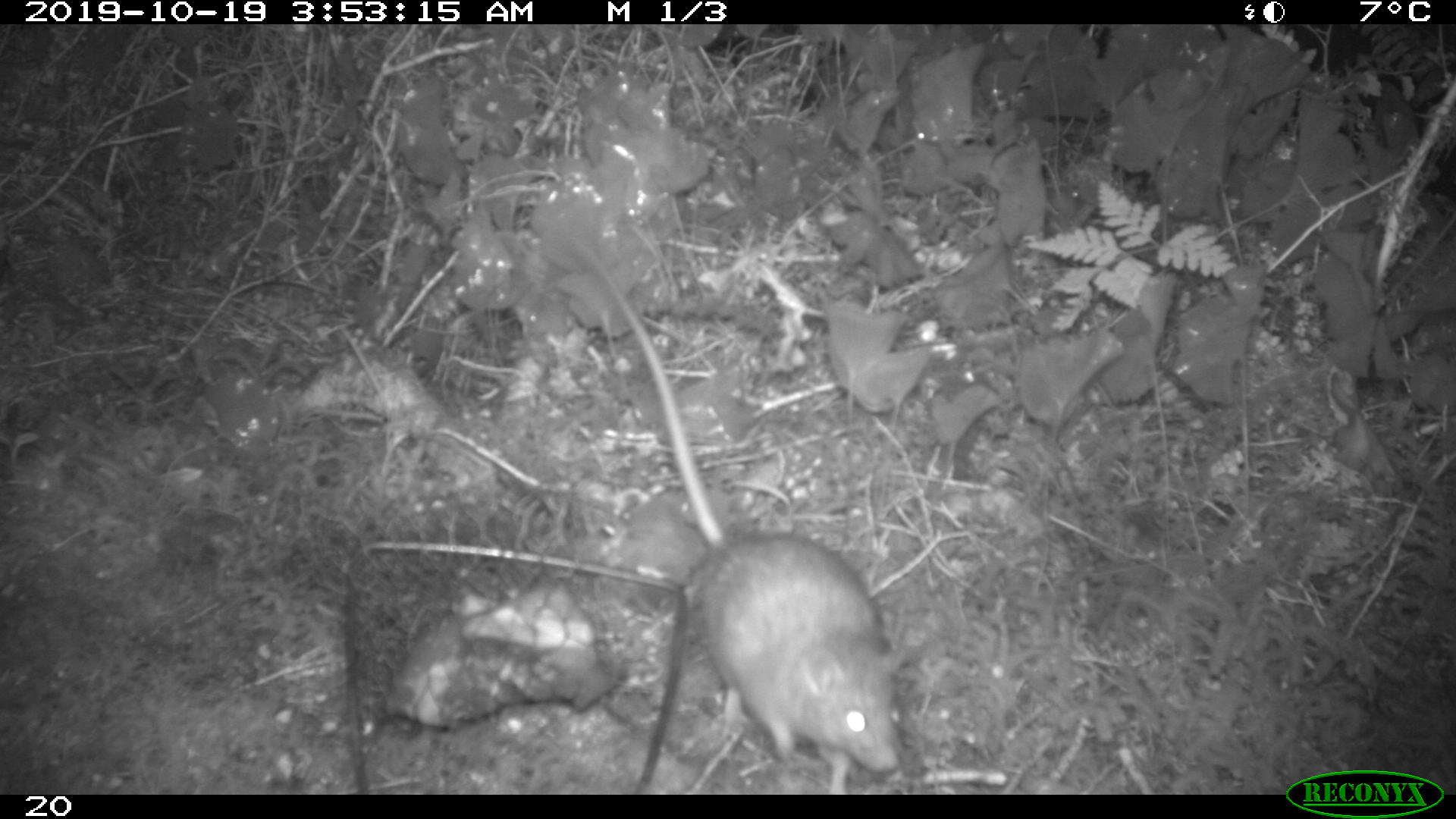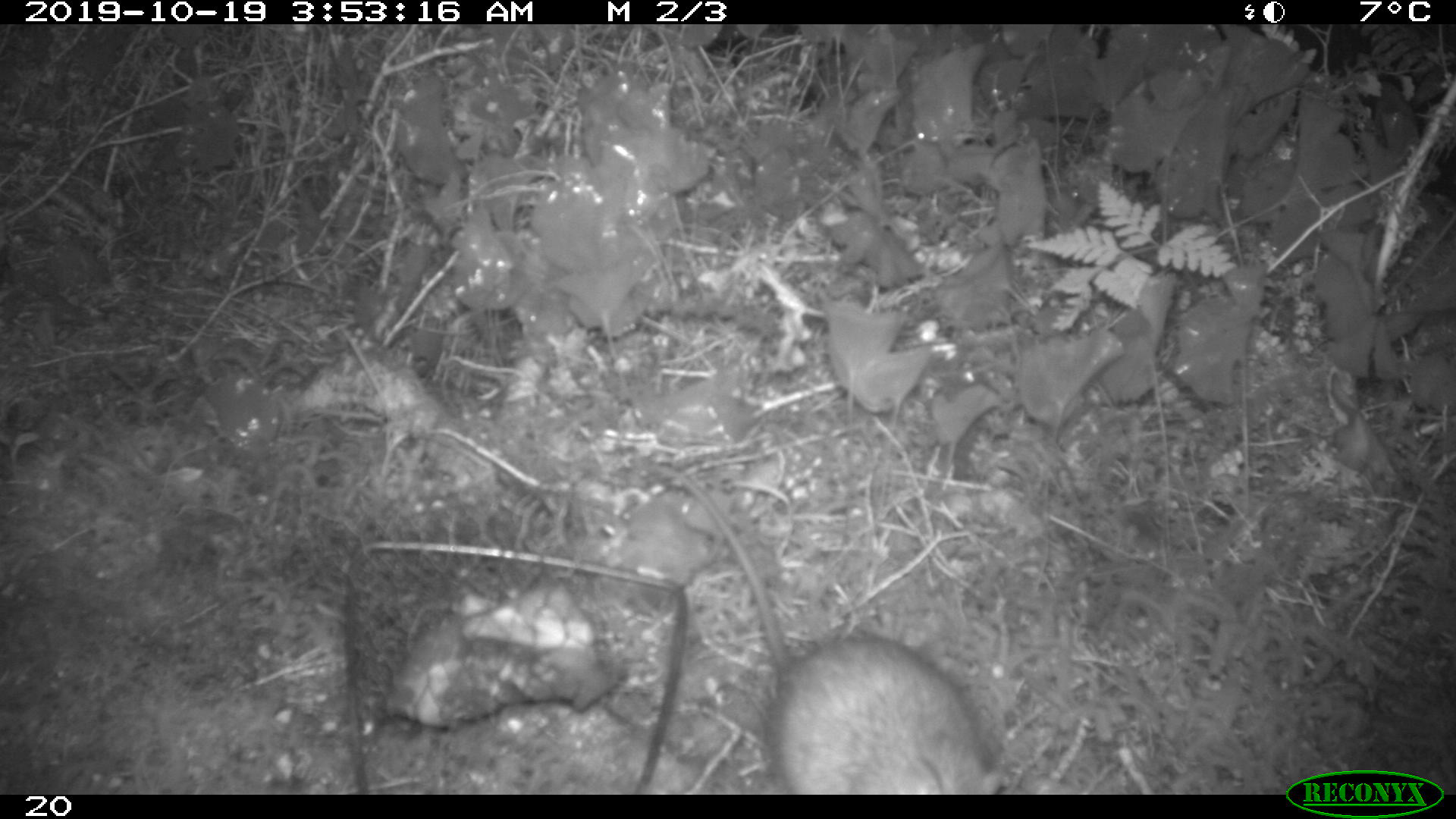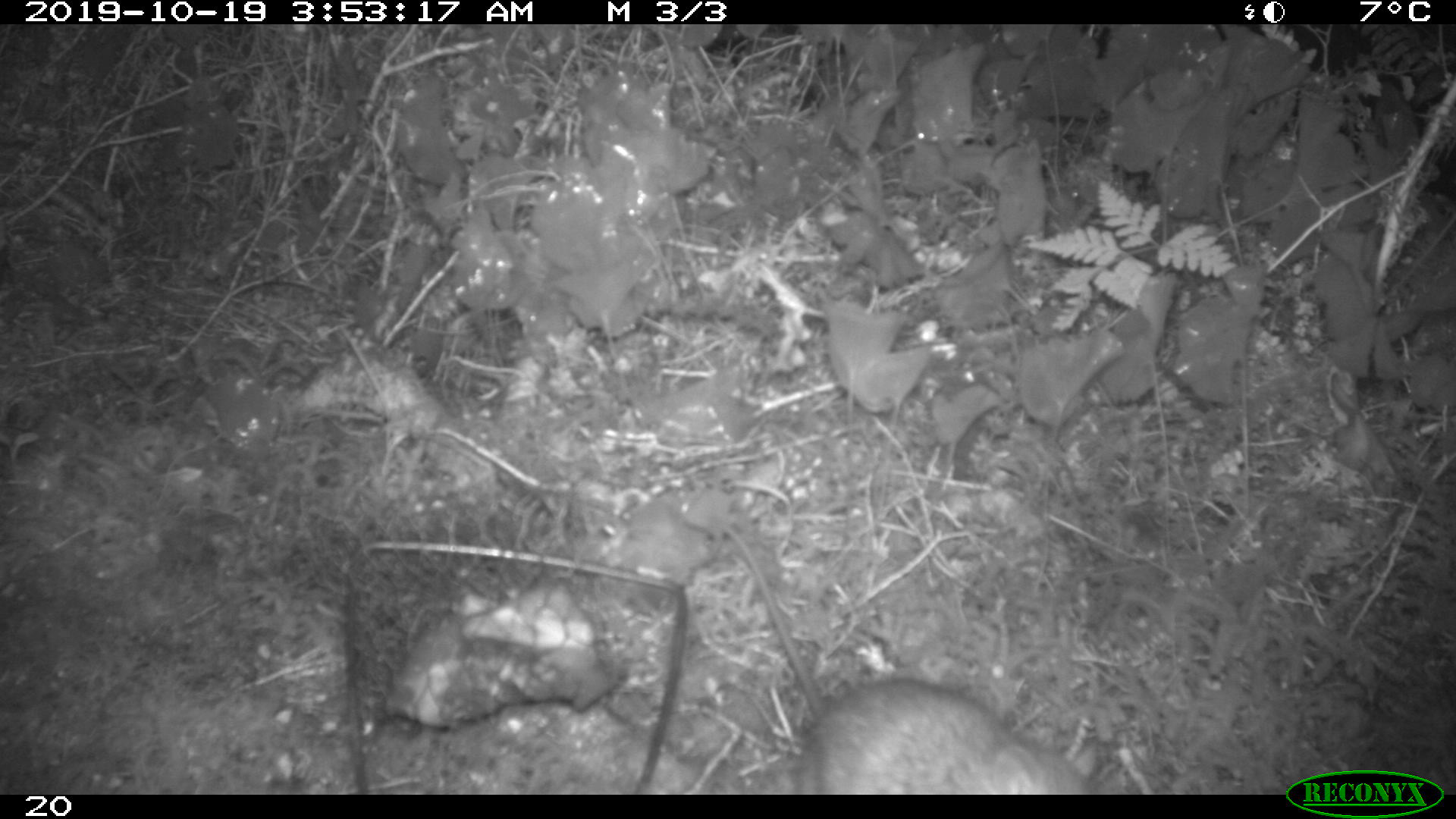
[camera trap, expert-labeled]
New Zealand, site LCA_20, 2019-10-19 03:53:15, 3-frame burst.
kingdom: Animalia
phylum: Chordata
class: Mammalia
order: Rodentia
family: Muridae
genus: Rattus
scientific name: Rattus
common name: rat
Rat (Rattus).